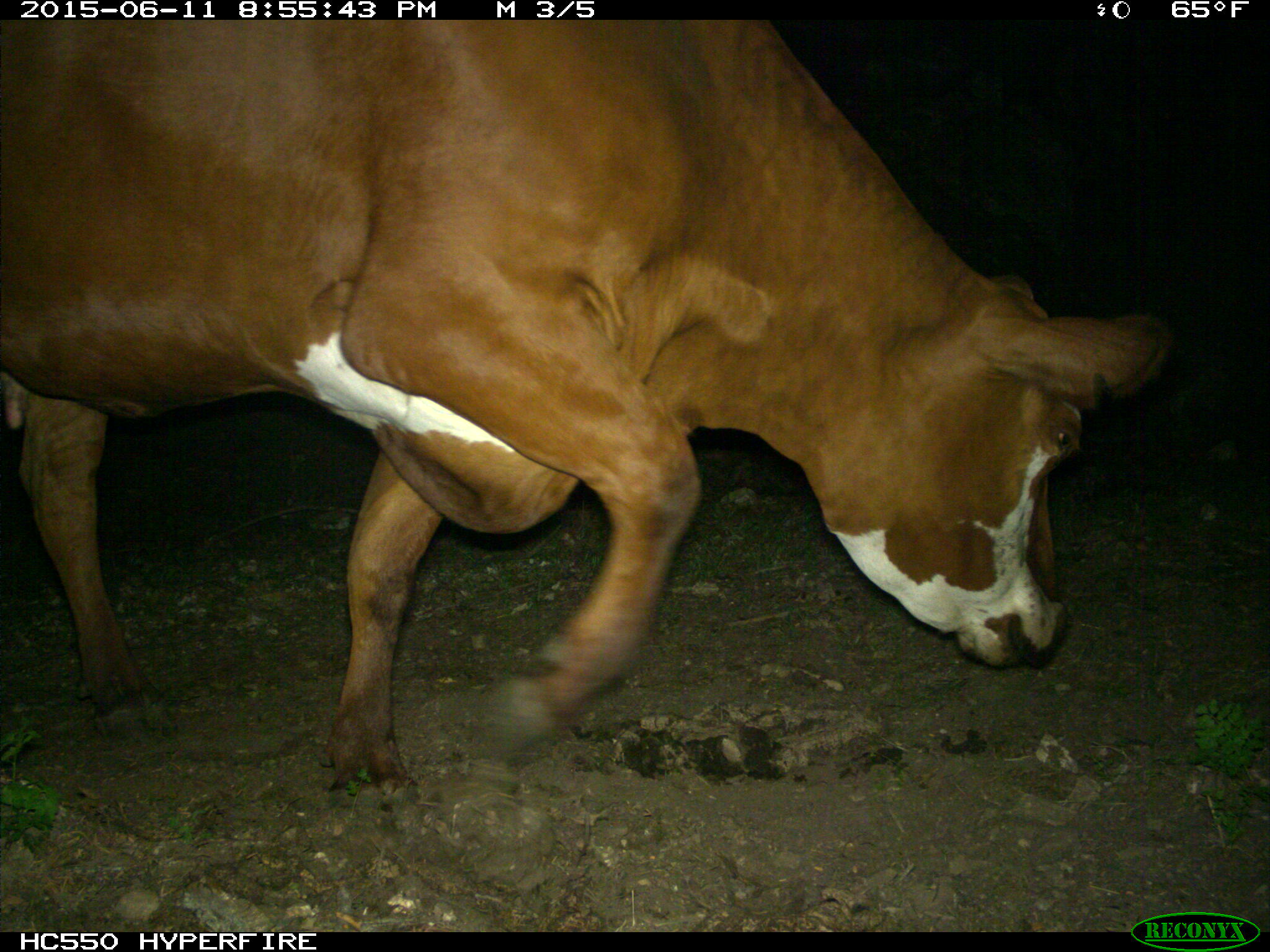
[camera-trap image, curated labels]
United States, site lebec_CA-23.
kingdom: Animalia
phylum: Chordata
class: Mammalia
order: Artiodactyla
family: Bovidae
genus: Bos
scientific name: Bos taurus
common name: domestic cow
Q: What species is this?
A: Bos taurus (domestic cow).